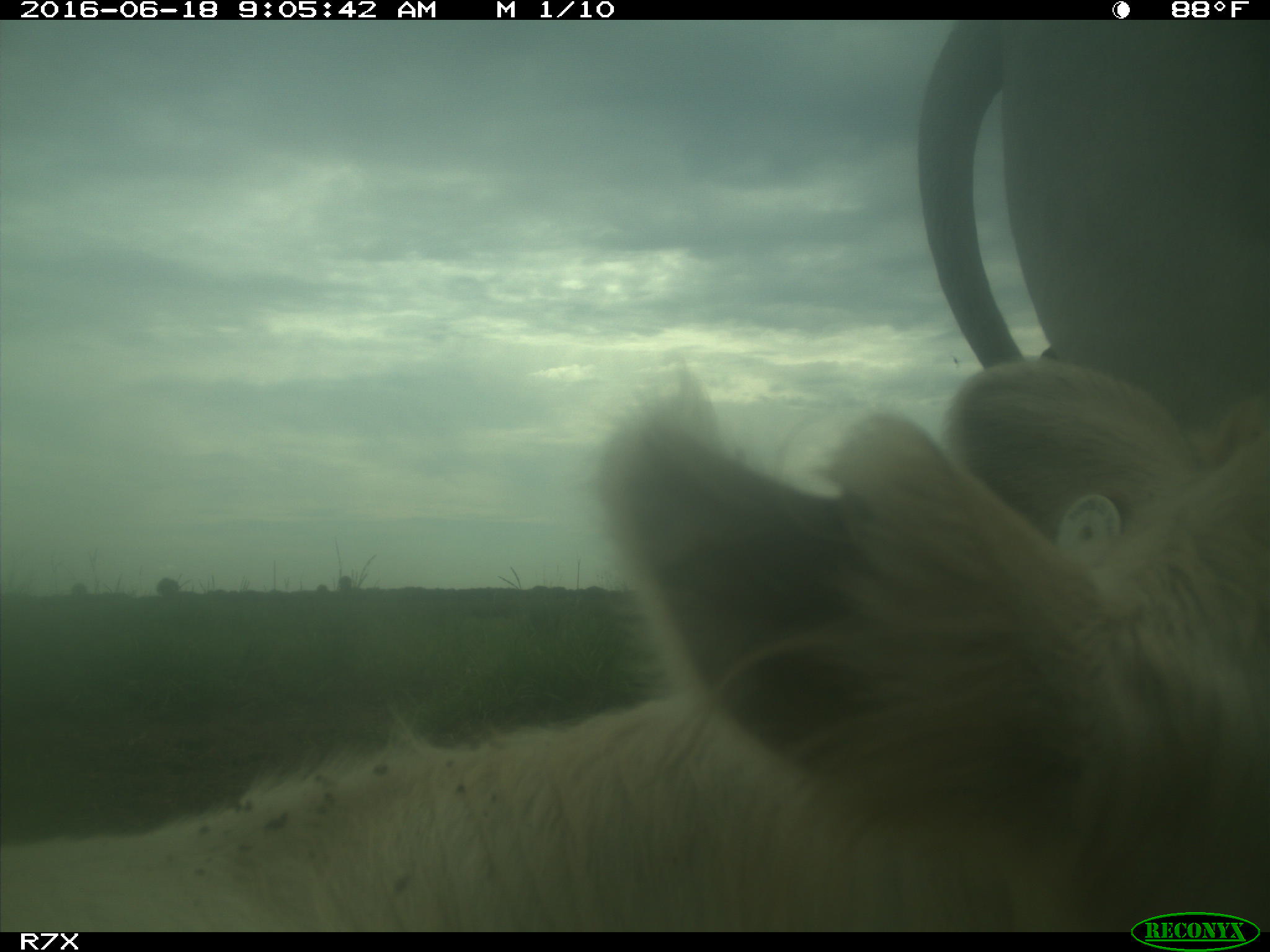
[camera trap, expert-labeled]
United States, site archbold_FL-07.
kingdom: Animalia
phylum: Chordata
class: Mammalia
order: Artiodactyla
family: Bovidae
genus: Bos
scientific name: Bos taurus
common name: domestic cow